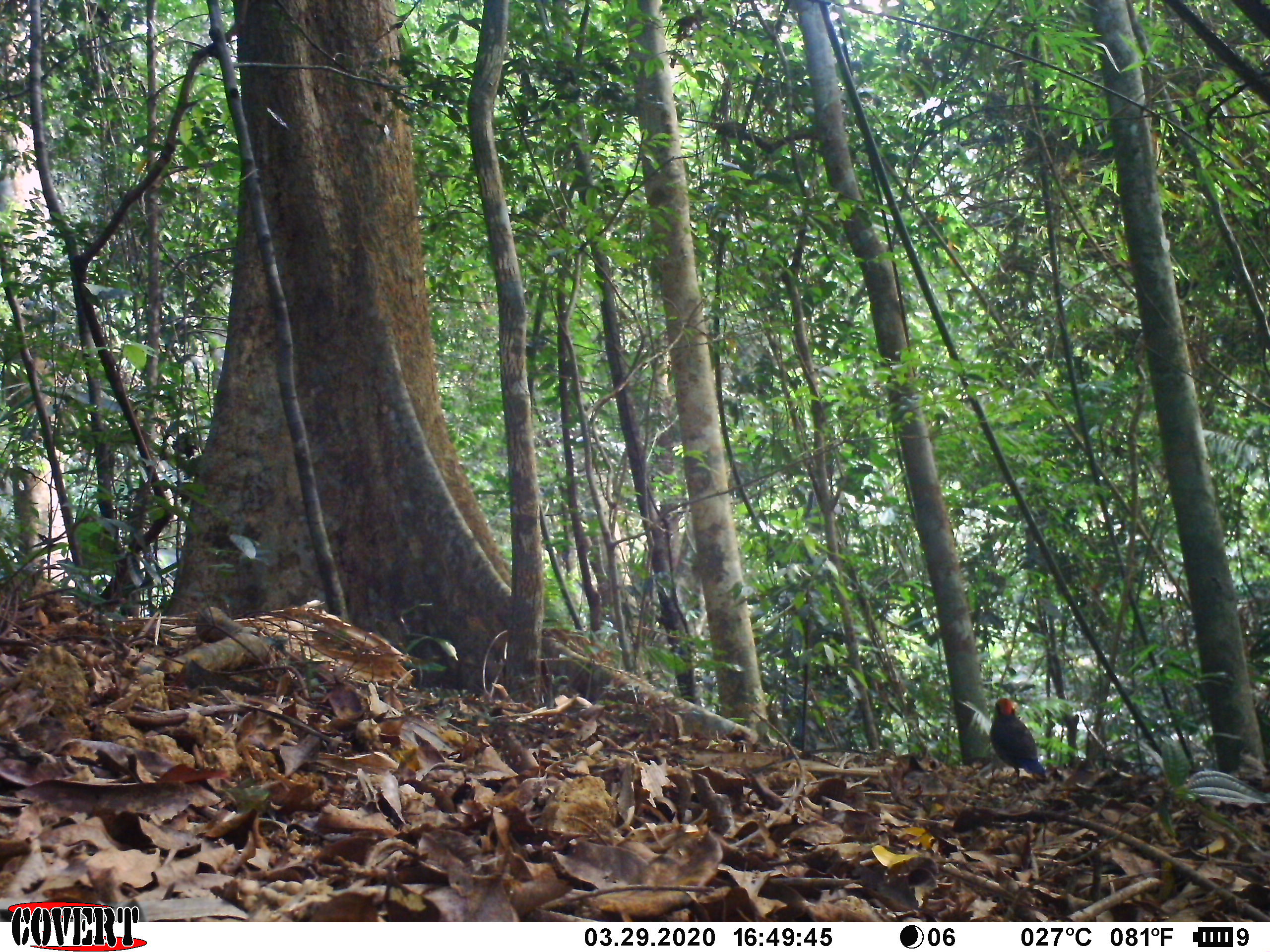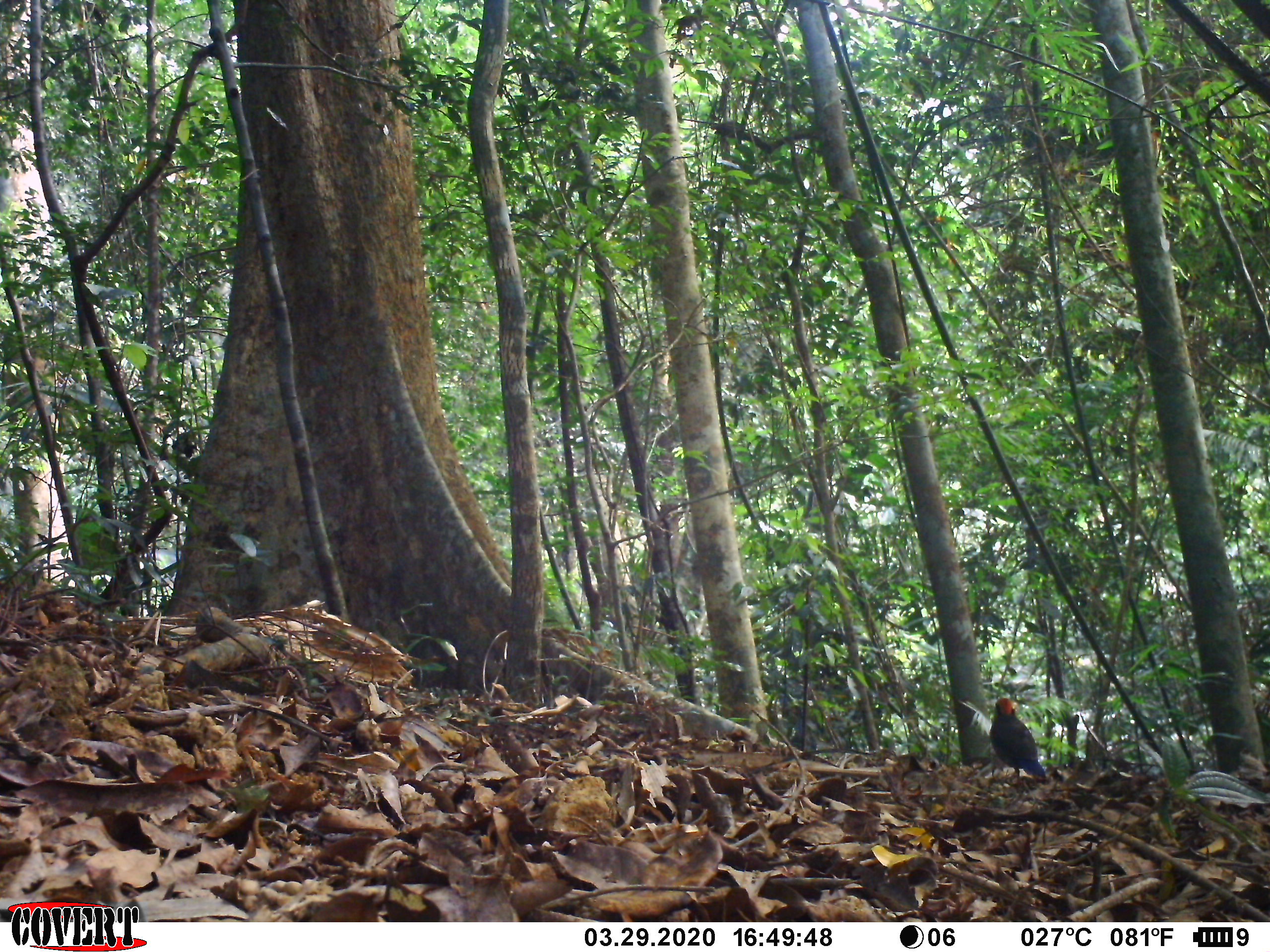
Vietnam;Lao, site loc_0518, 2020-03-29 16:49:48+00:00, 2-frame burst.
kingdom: Animalia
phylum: Chordata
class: Aves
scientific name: Aves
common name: bird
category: unidentified bird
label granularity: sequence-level